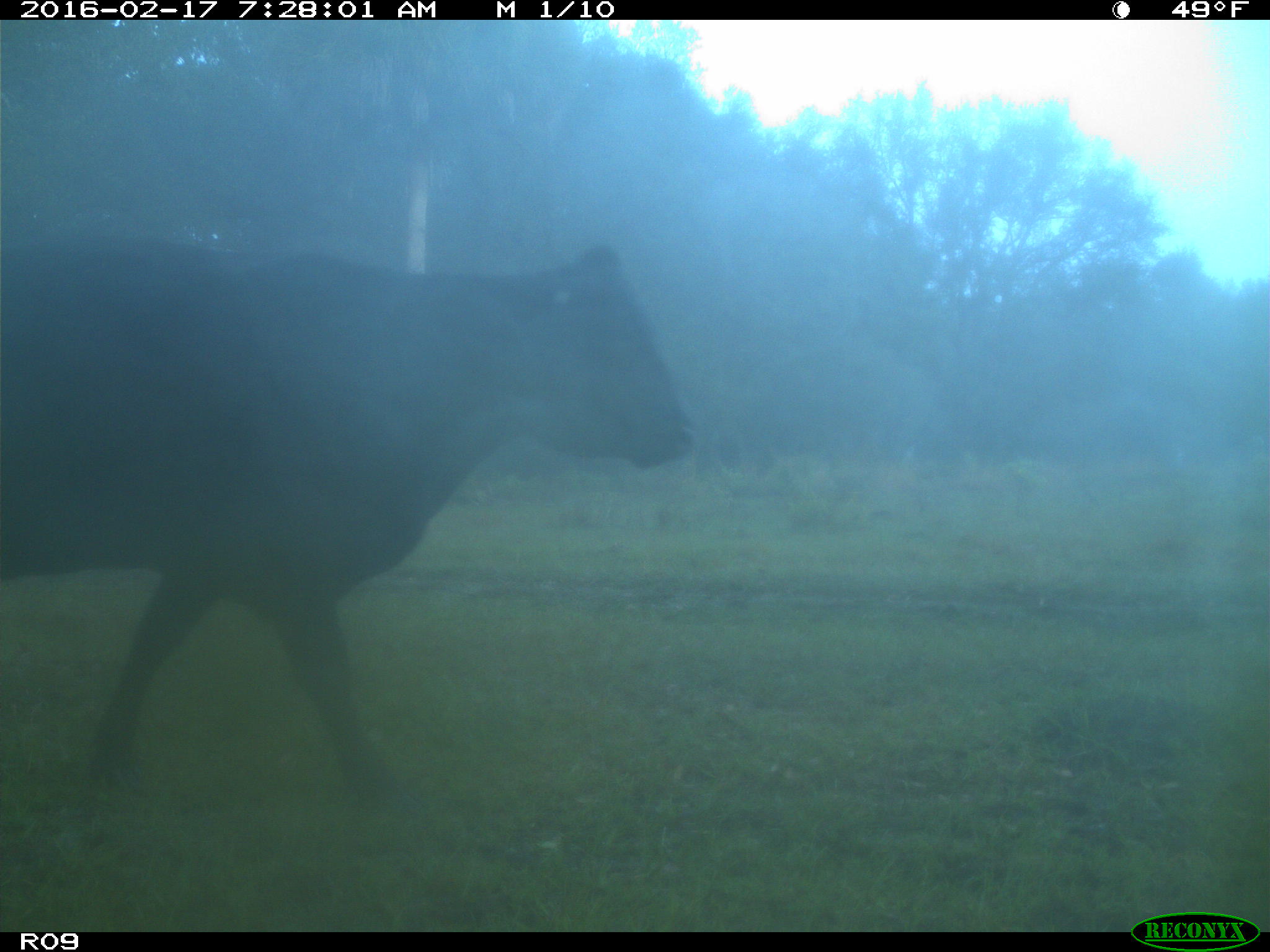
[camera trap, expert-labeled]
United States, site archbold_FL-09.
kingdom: Animalia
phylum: Chordata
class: Mammalia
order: Artiodactyla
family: Bovidae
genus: Bos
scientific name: Bos taurus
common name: domestic cow